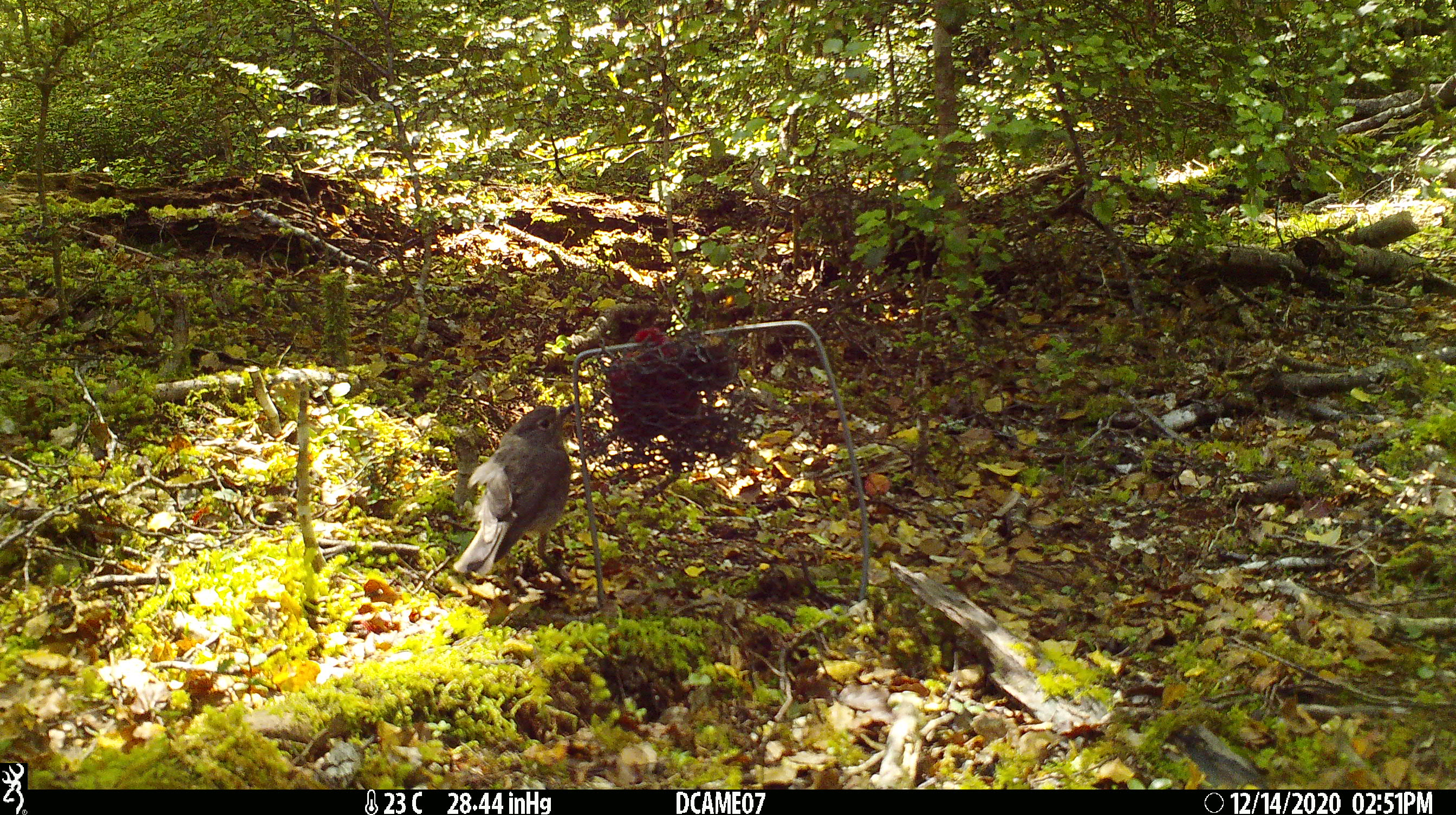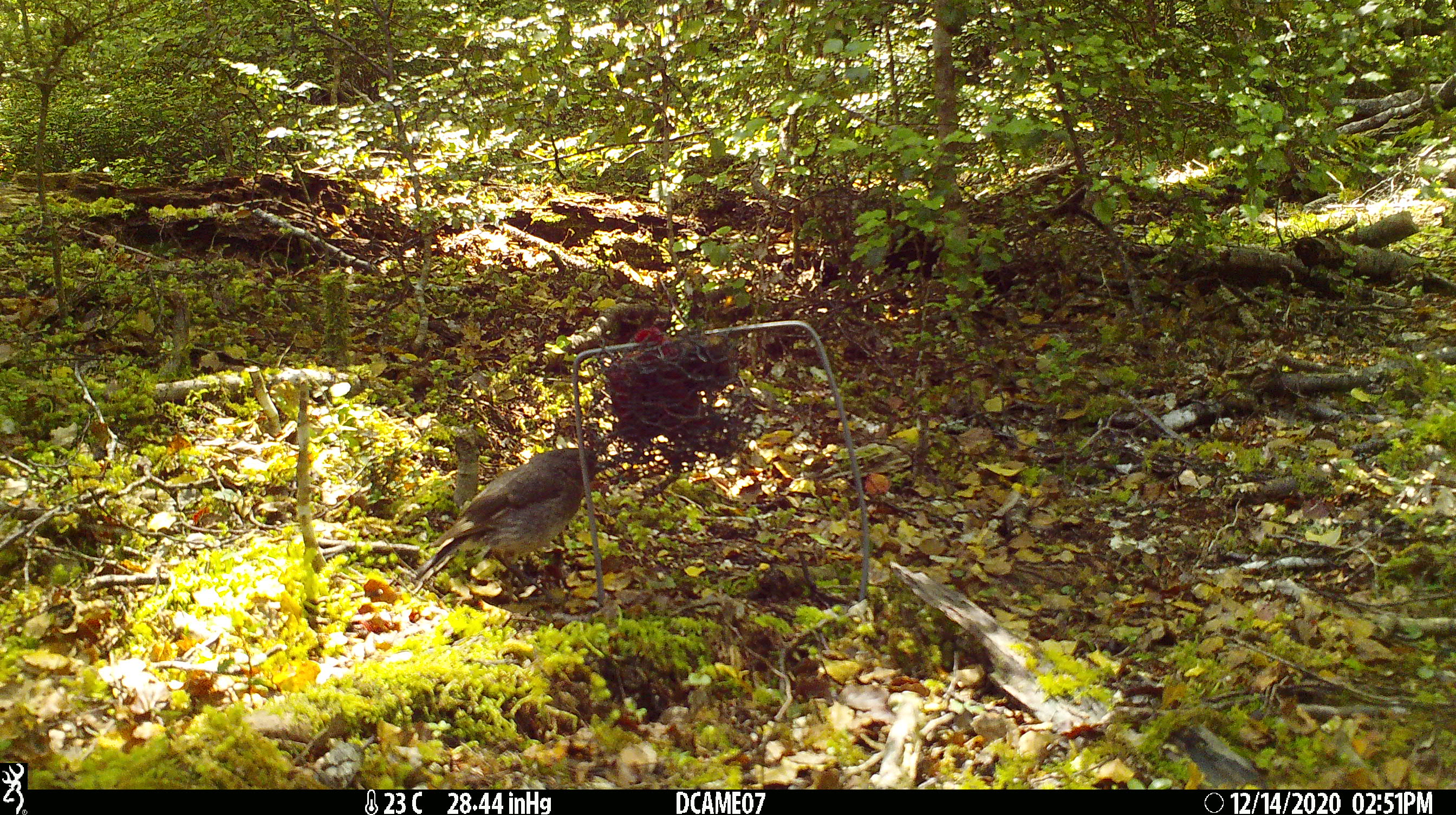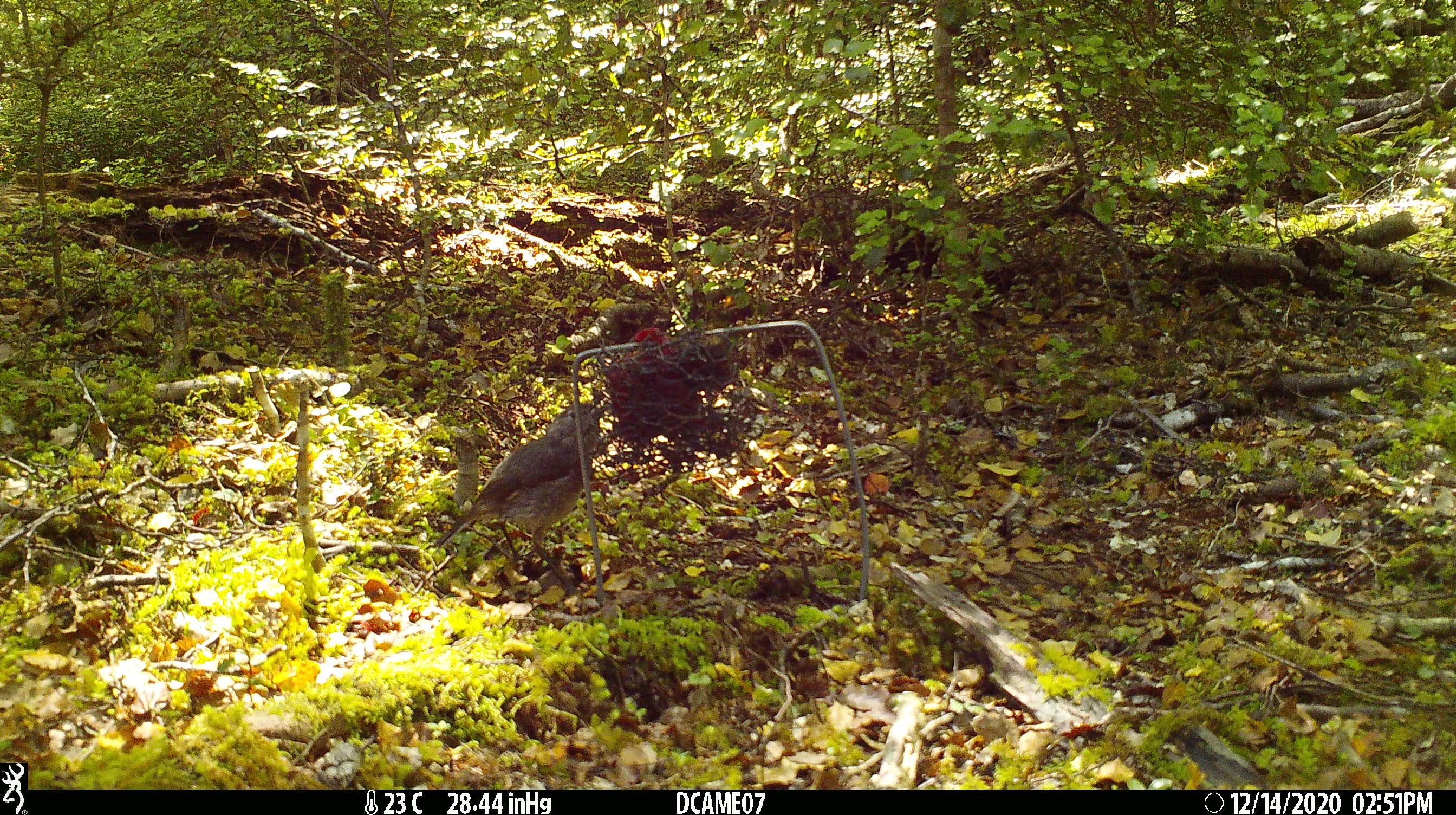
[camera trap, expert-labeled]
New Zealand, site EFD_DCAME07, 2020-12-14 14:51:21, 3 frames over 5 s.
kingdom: Animalia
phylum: Chordata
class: Aves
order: Passeriformes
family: Petroicidae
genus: Petroica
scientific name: Petroica australis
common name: new zealand robin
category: robin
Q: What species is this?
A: Robin (new zealand robin) (Petroica australis).